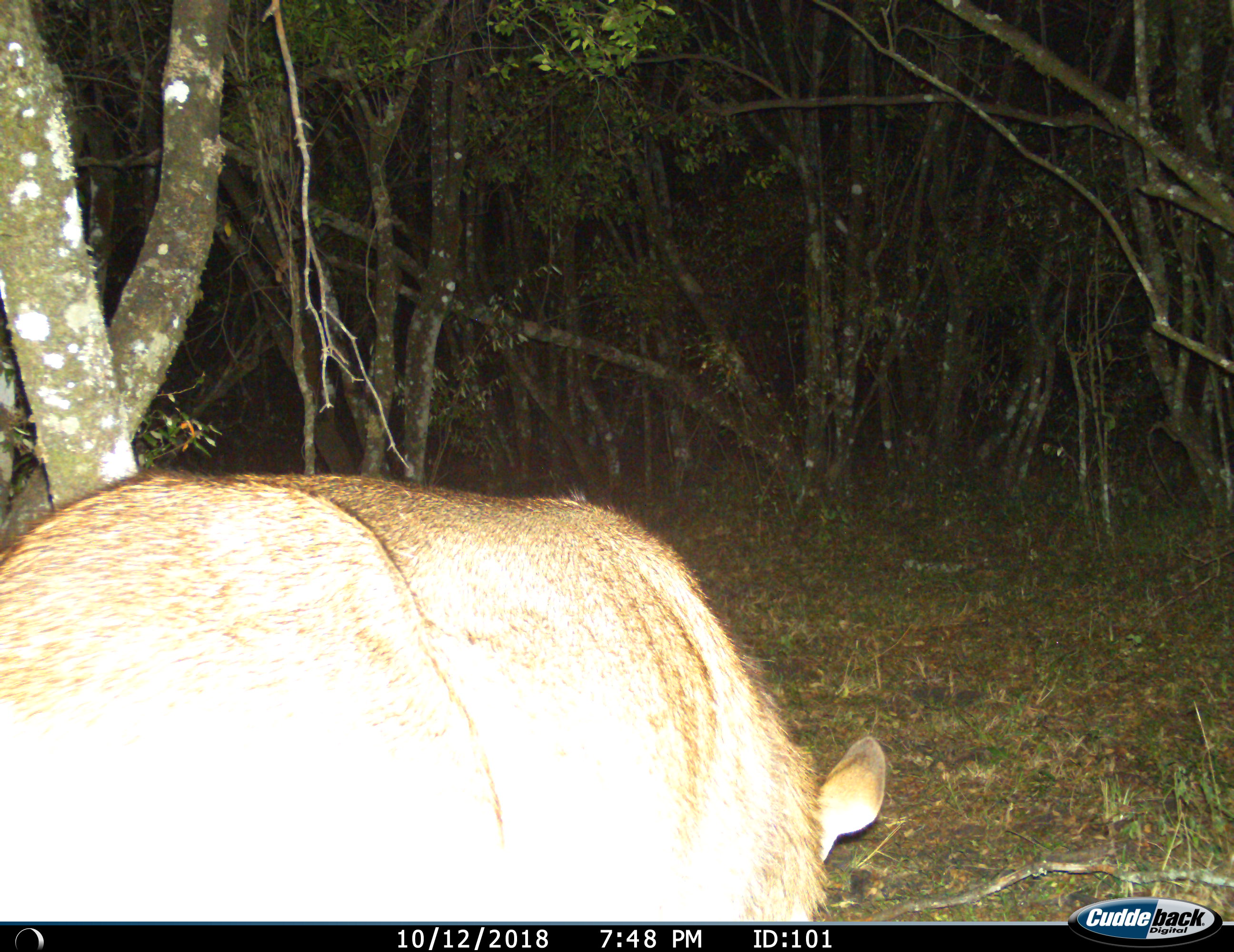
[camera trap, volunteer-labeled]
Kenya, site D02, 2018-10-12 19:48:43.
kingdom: Animalia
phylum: Chordata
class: Mammalia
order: Artiodactyla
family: Bovidae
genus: Kobus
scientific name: Kobus ellipsiprymnus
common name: waterbuck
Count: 1.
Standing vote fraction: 0%.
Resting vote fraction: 0%.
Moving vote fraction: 0%.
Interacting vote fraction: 0%.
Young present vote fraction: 0%.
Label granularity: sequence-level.